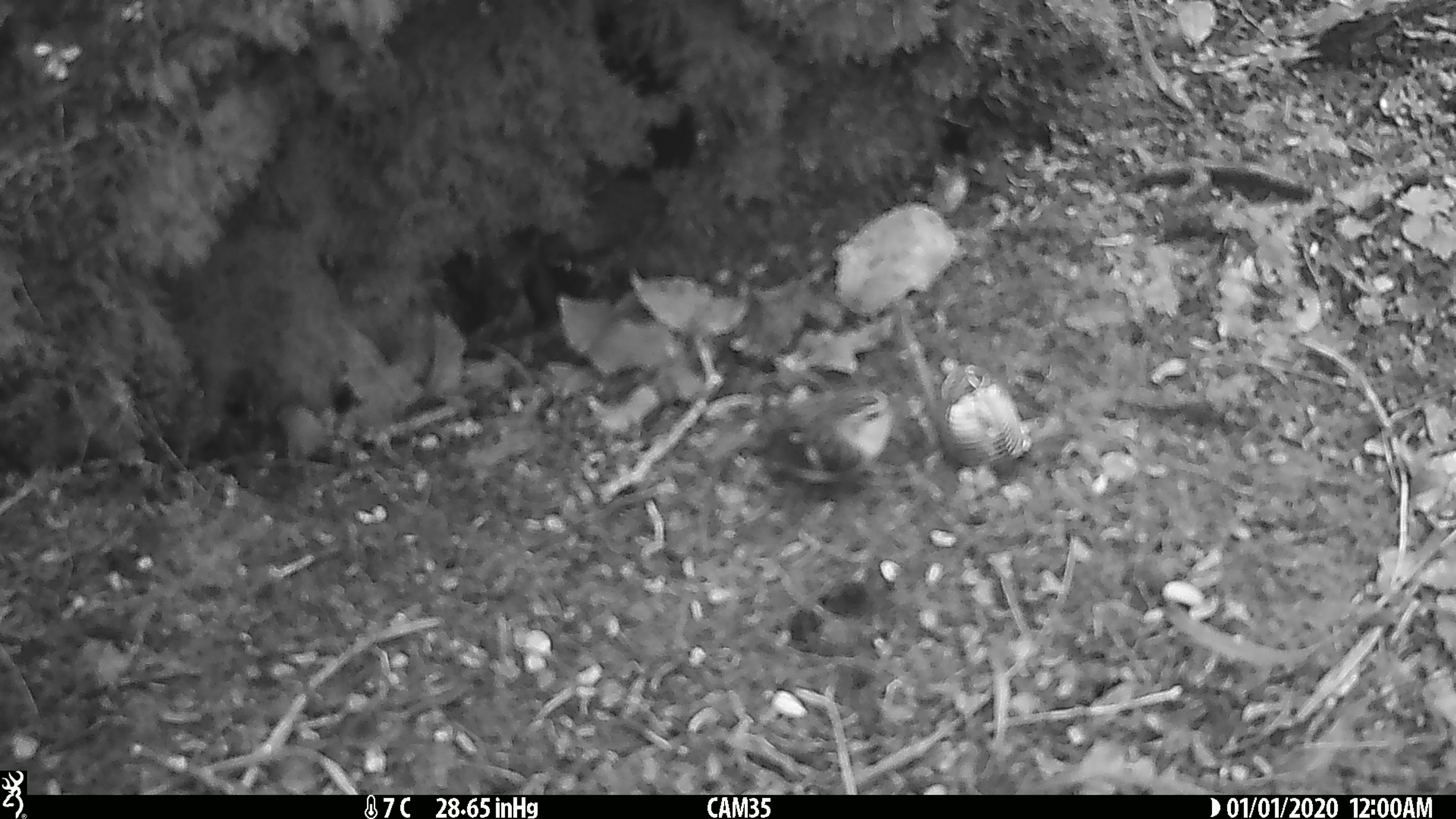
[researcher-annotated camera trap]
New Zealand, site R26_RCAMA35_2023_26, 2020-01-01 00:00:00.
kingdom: Animalia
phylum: Chordata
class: Aves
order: Passeriformes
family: Acanthisittidae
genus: Acanthisitta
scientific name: Acanthisitta chloris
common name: rifleman